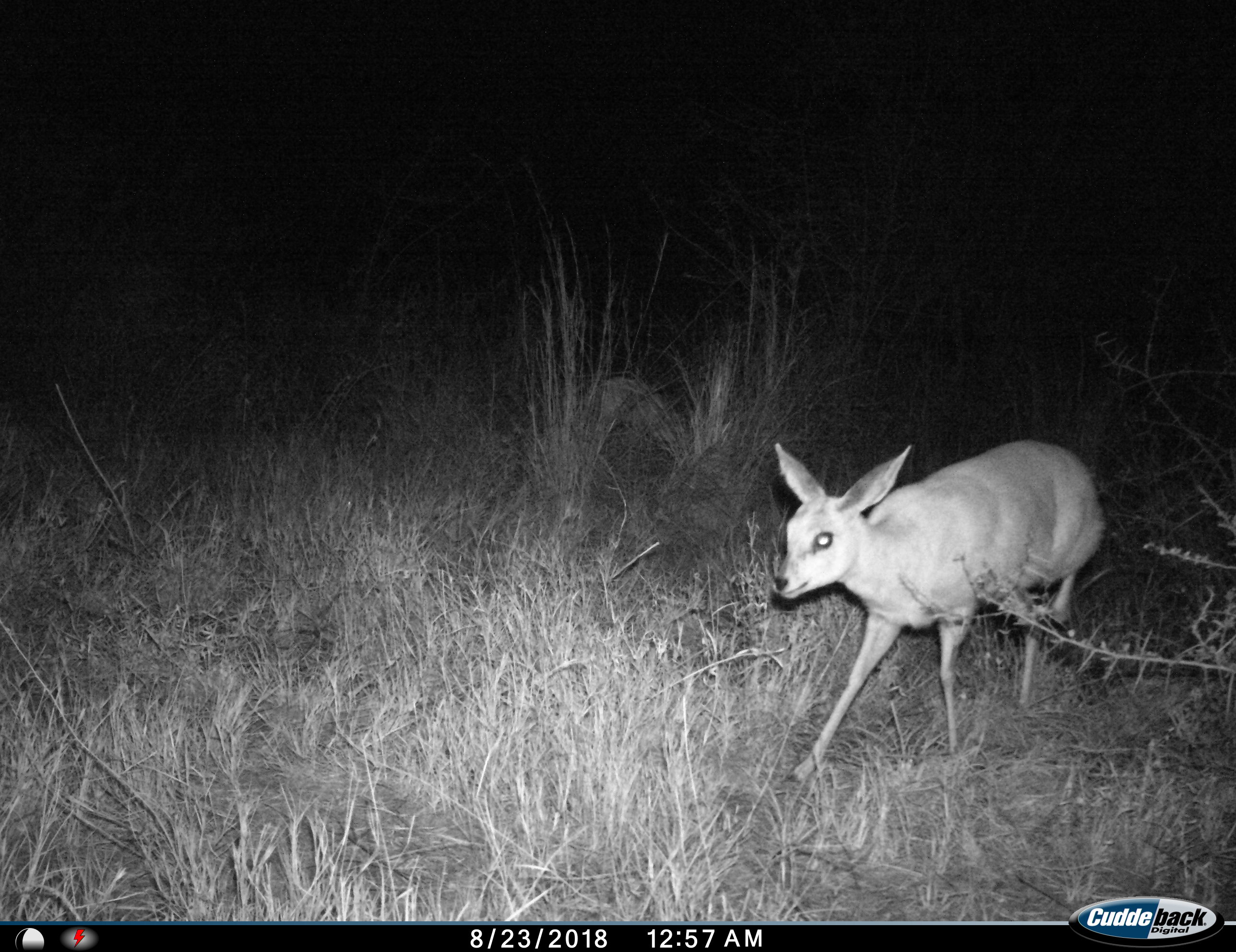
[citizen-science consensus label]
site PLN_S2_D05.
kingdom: Animalia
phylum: Chordata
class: Mammalia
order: Artiodactyla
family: Bovidae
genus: Raphicerus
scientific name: Raphicerus campestris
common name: steenbok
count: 1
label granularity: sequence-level